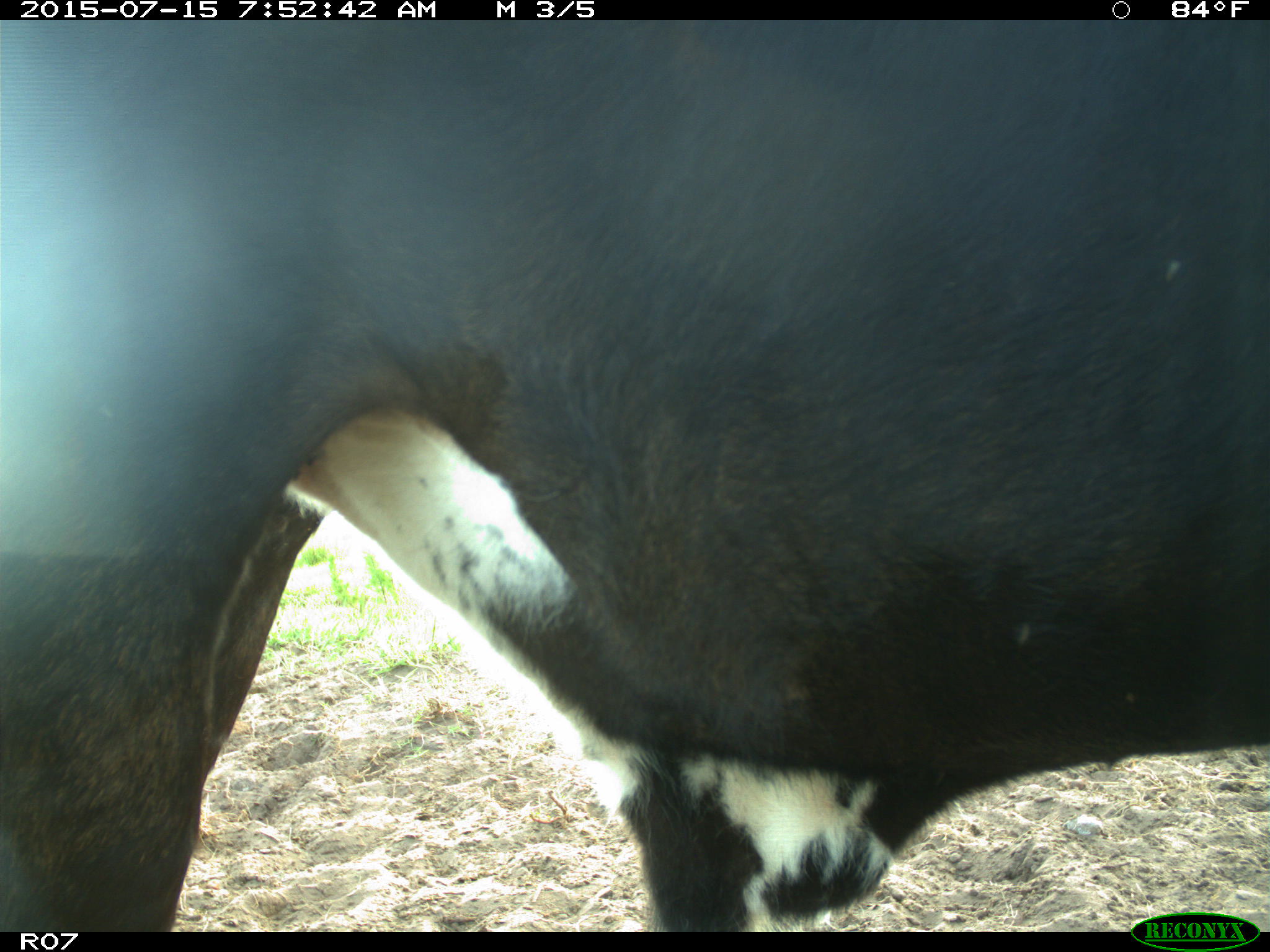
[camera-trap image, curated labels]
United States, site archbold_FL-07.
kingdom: Animalia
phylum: Chordata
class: Mammalia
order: Artiodactyla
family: Bovidae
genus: Bos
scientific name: Bos taurus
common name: domestic cow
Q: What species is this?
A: Bos taurus (domestic cow).